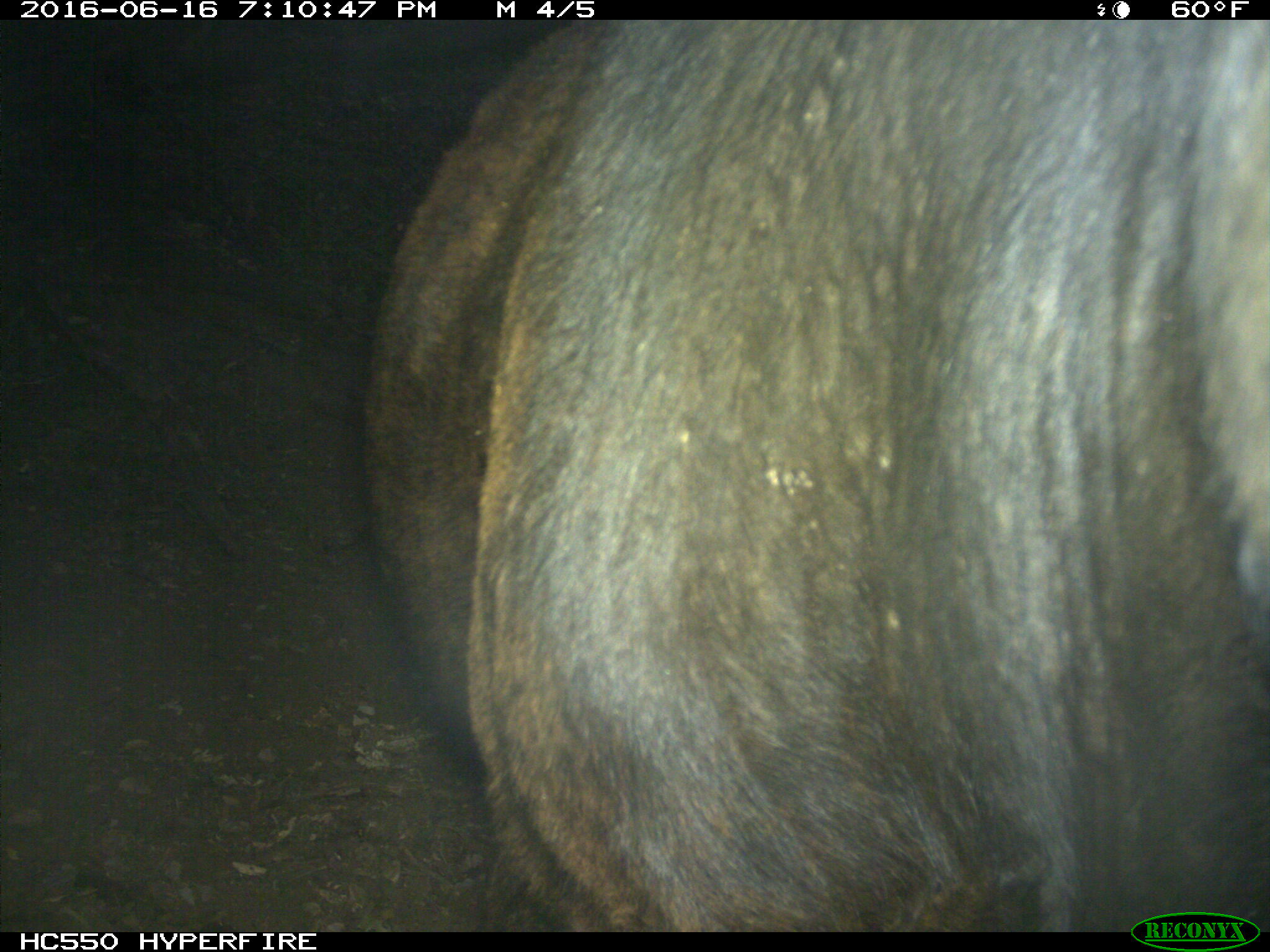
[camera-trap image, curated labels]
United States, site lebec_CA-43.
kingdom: Animalia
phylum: Chordata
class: Mammalia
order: Artiodactyla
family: Bovidae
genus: Bos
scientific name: Bos taurus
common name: domestic cow